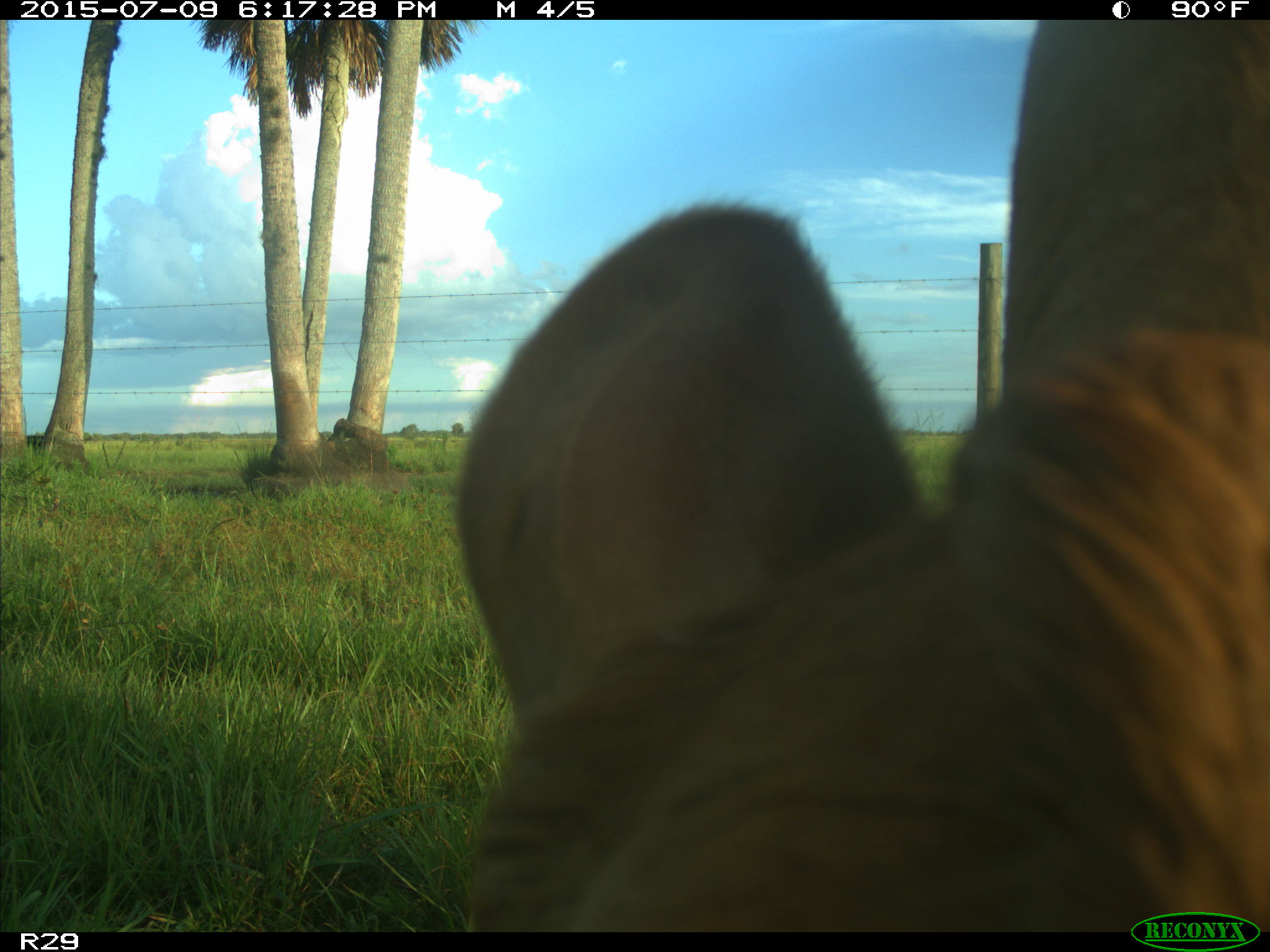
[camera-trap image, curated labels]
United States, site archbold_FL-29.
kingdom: Animalia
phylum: Chordata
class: Mammalia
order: Artiodactyla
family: Bovidae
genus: Bos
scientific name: Bos taurus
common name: domestic cow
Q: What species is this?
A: Bos taurus (domestic cow).